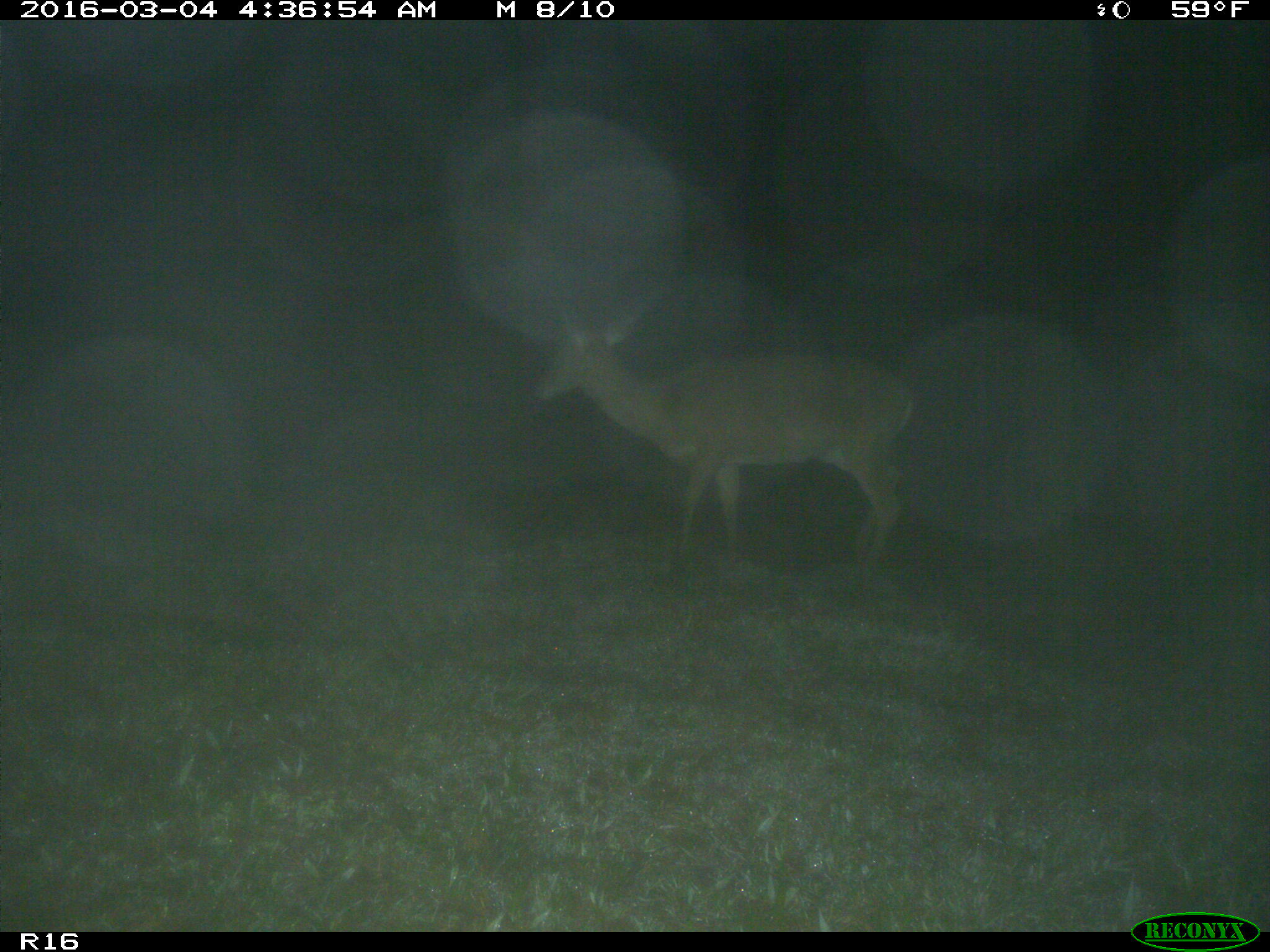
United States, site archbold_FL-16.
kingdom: Animalia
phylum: Chordata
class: Mammalia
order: Artiodactyla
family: Cervidae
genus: Odocoileus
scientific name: Odocoileus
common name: deer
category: unidentified deer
Unidentified deer (deer) (Odocoileus).